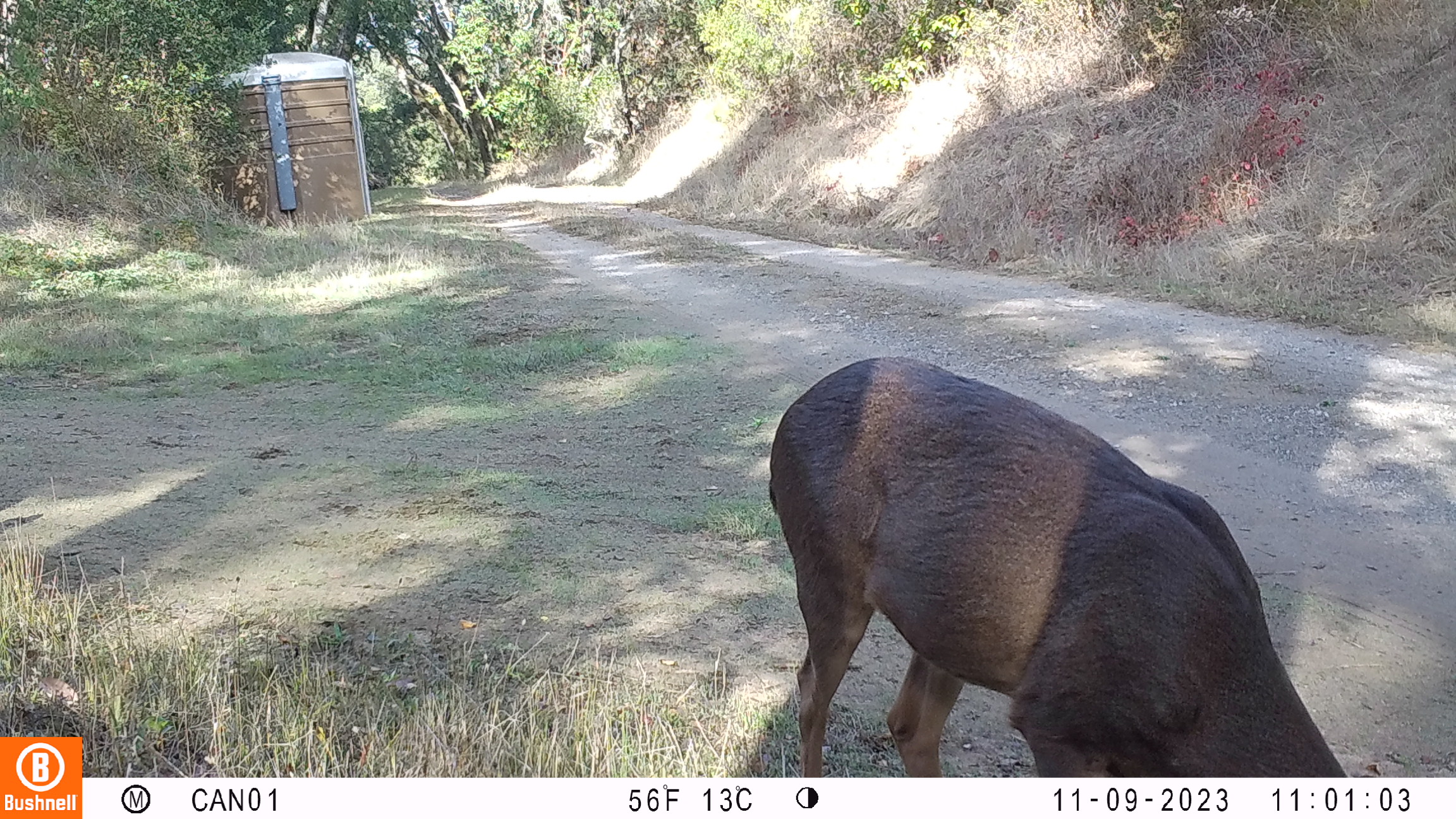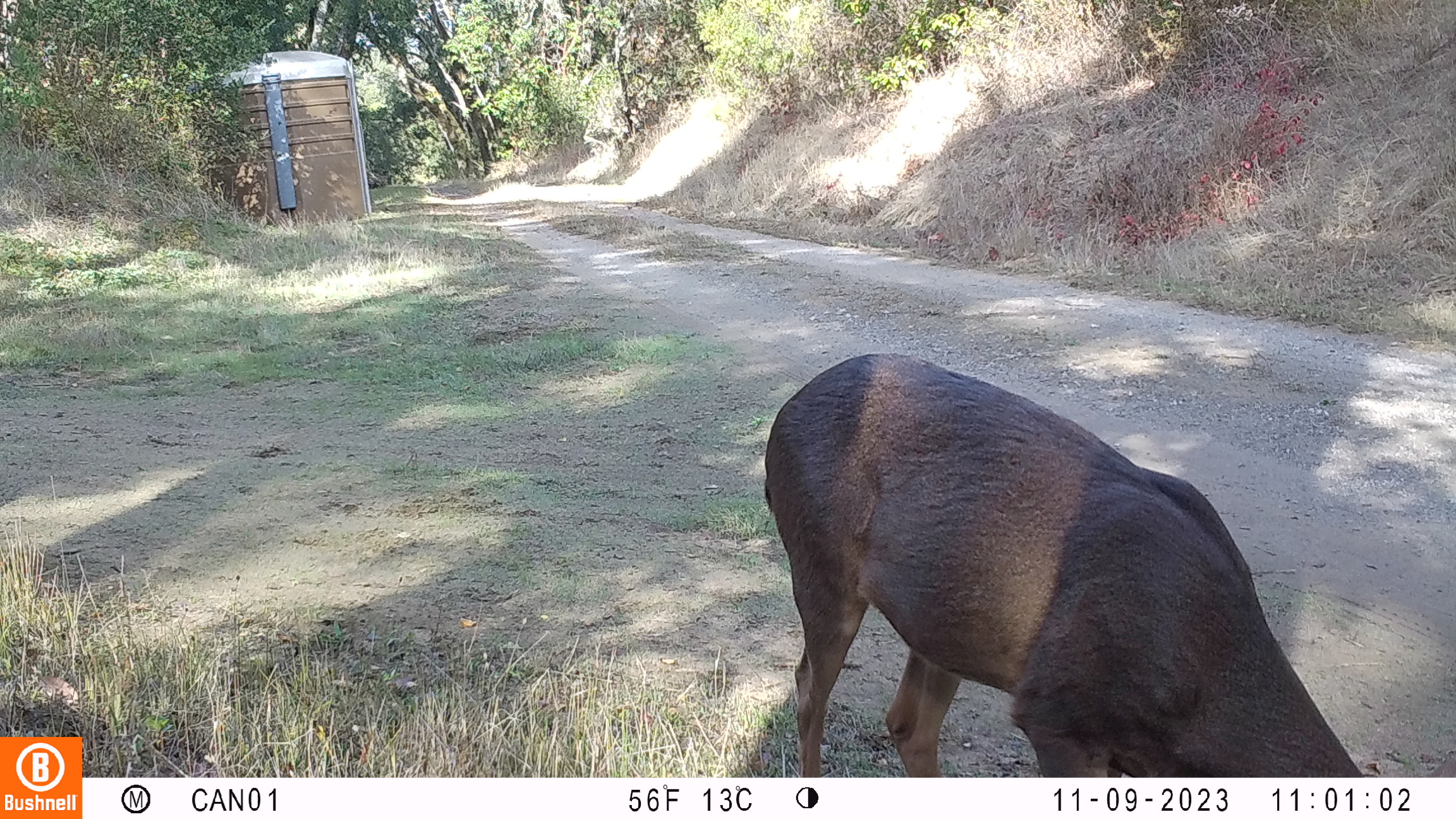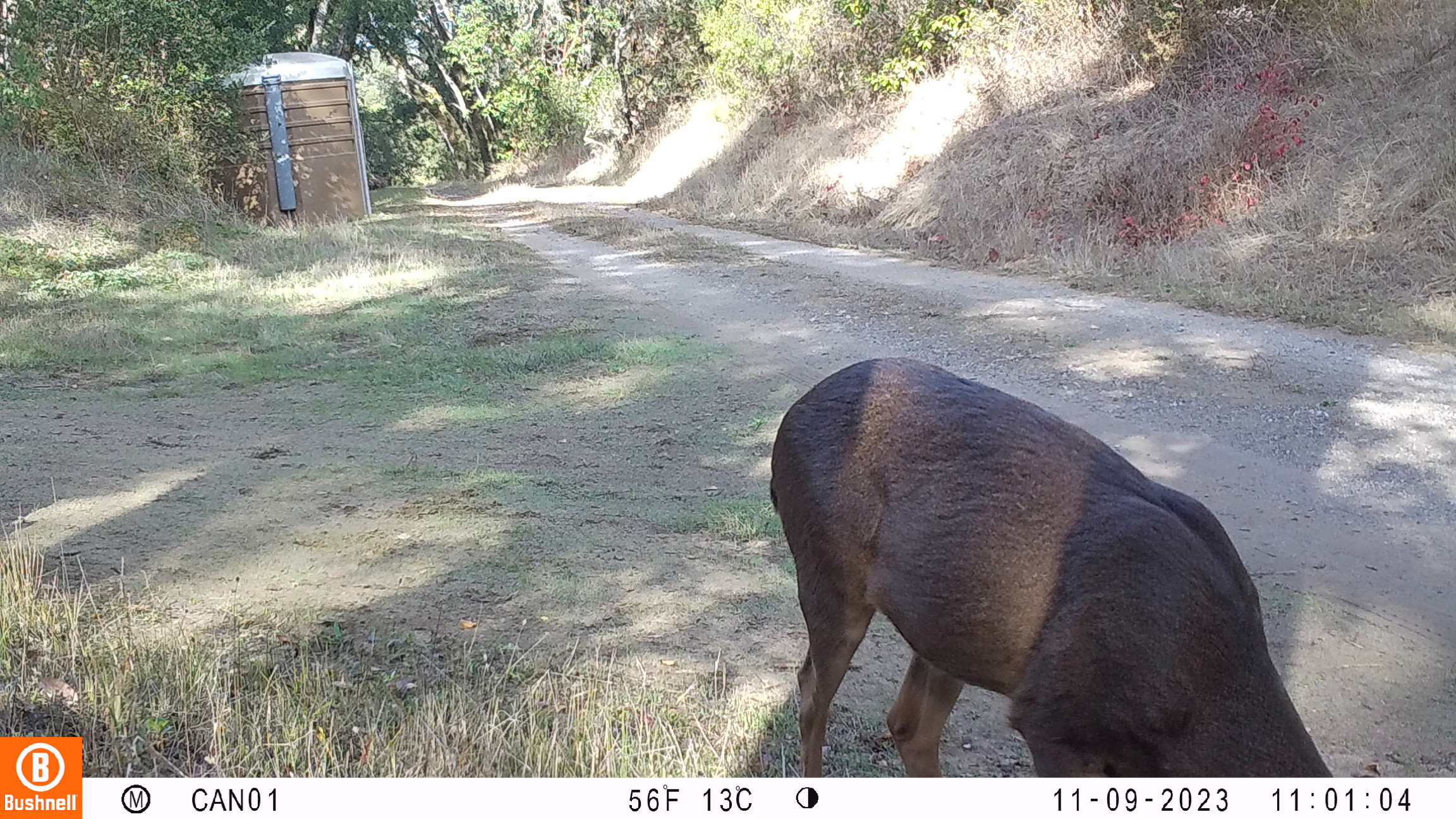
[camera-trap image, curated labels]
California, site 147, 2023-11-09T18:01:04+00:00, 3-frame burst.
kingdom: Animalia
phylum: Chordata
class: Mammalia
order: Artiodactyla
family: Cervidae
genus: Odocoileus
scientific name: Odocoileus hemionus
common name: mule deer